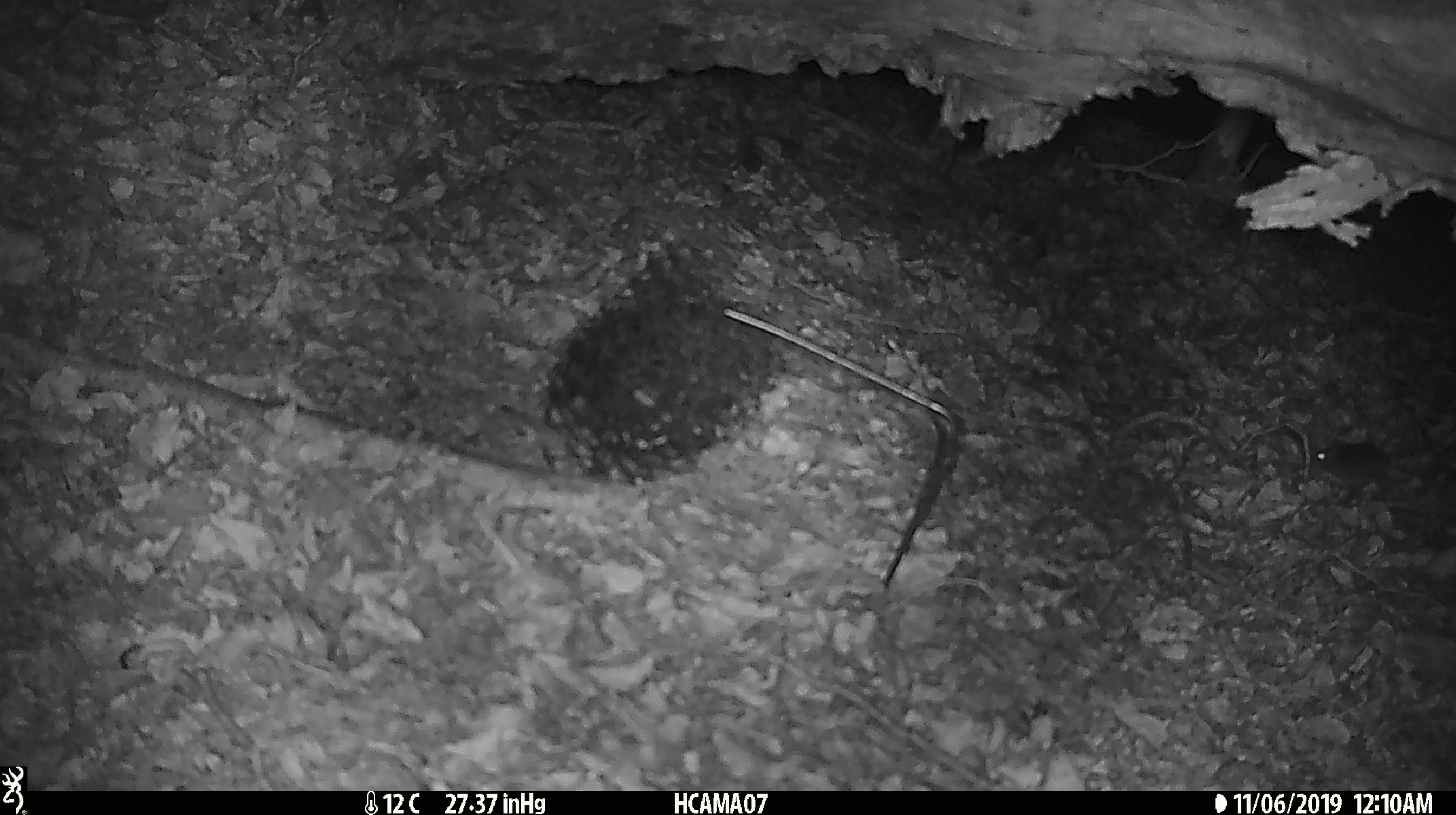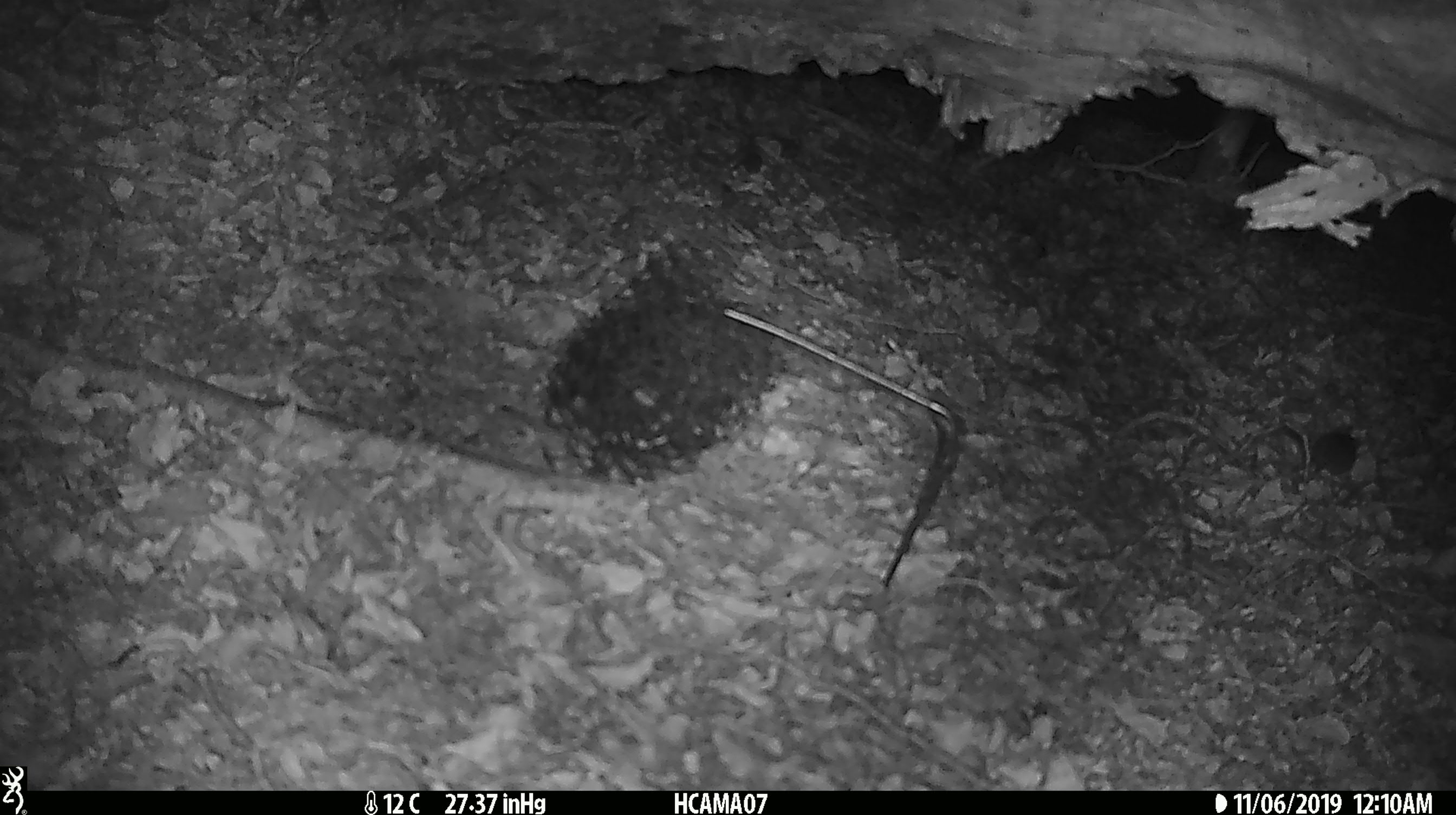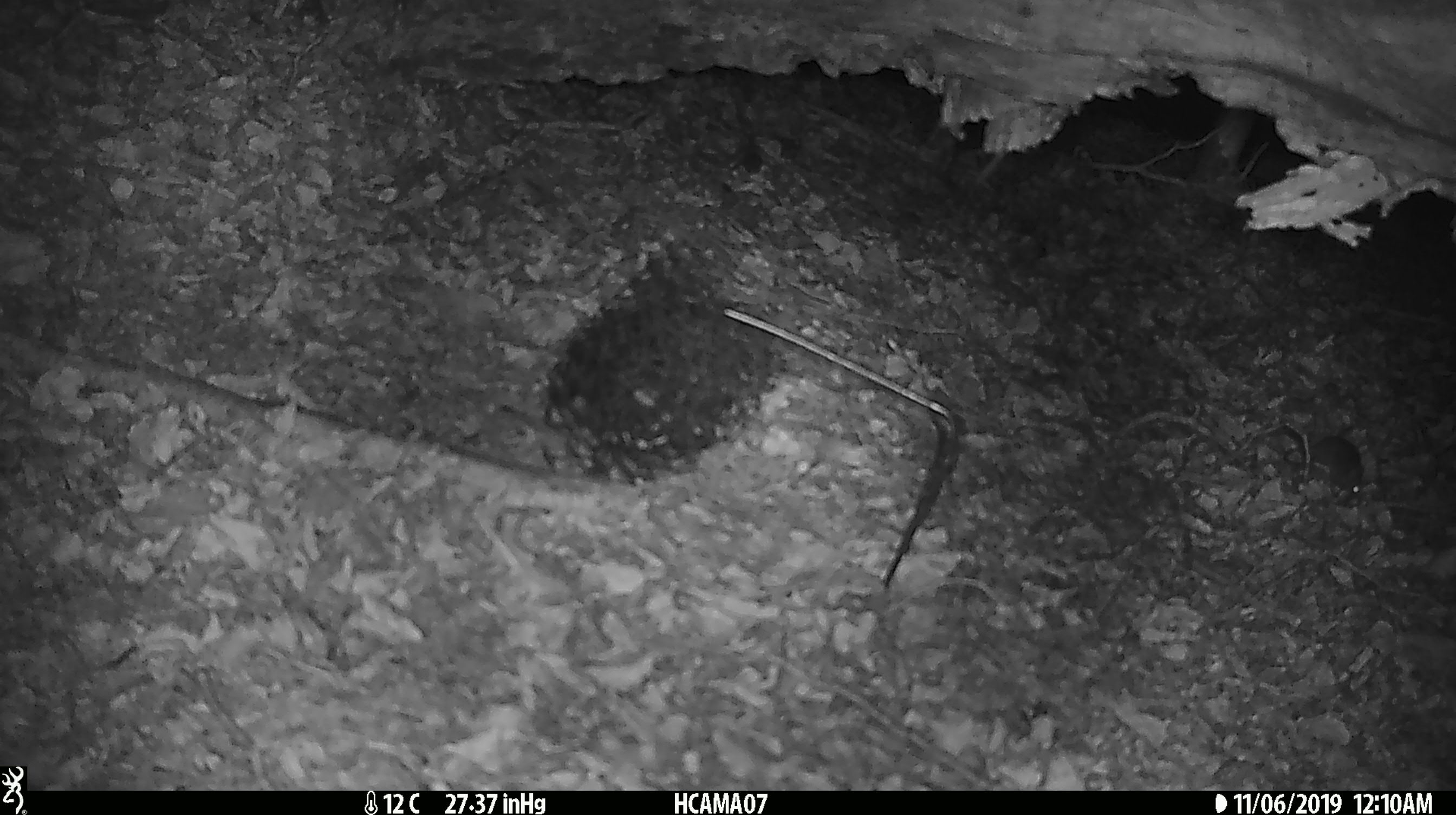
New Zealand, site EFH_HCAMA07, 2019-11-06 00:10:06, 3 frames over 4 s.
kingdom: Animalia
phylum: Chordata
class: Mammalia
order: Rodentia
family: Muridae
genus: Mus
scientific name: Mus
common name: mouse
Mouse (Mus).